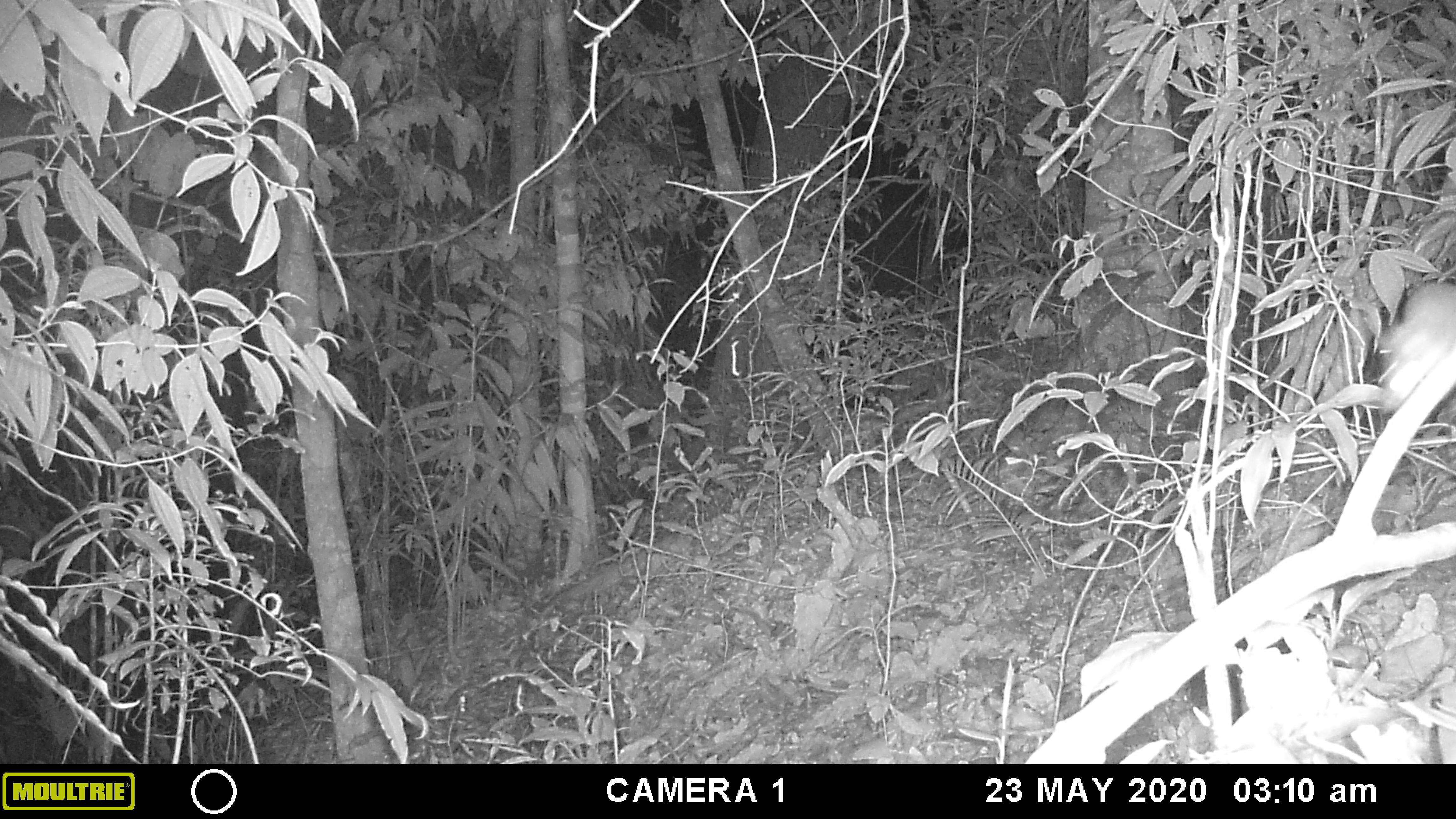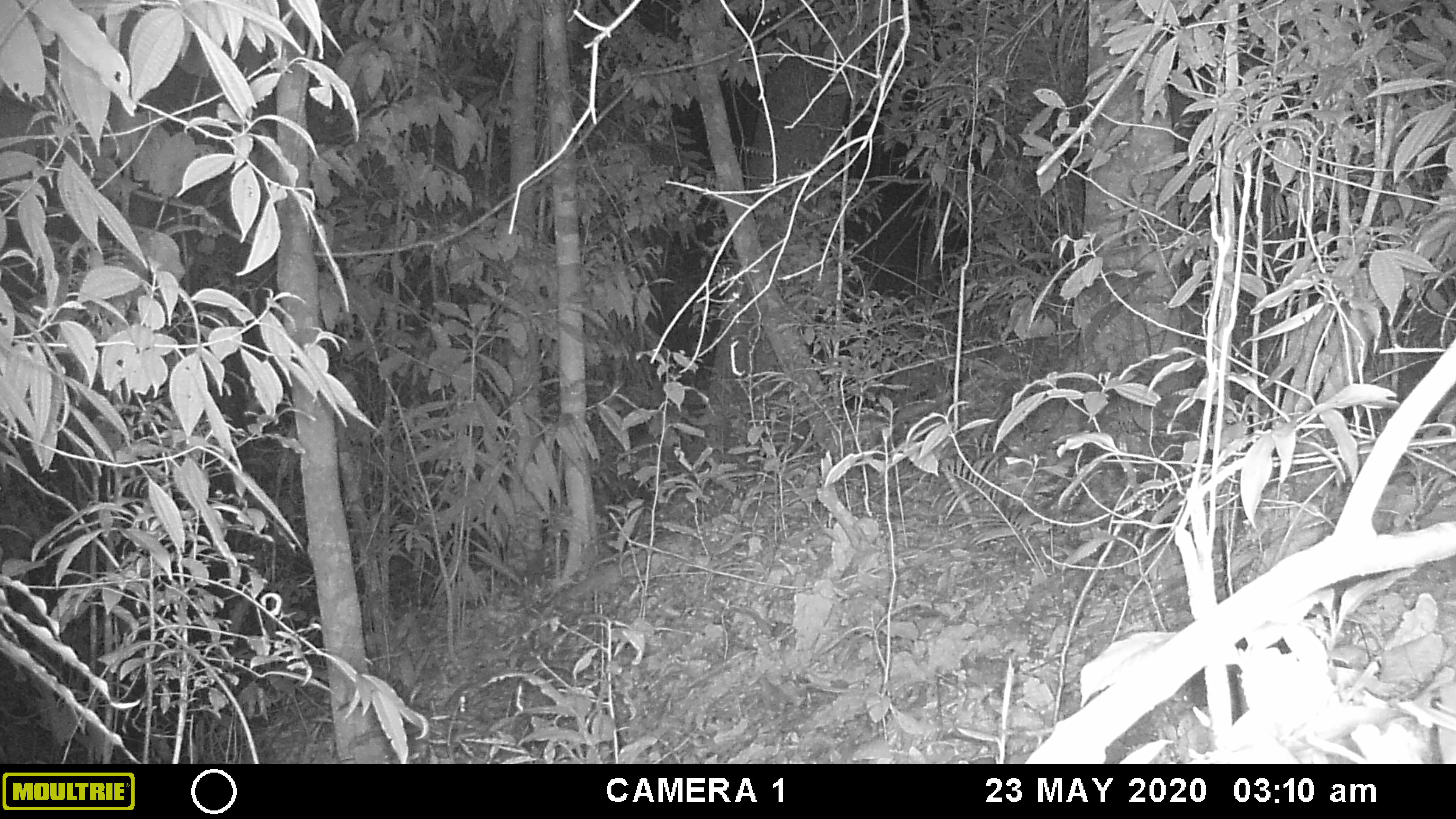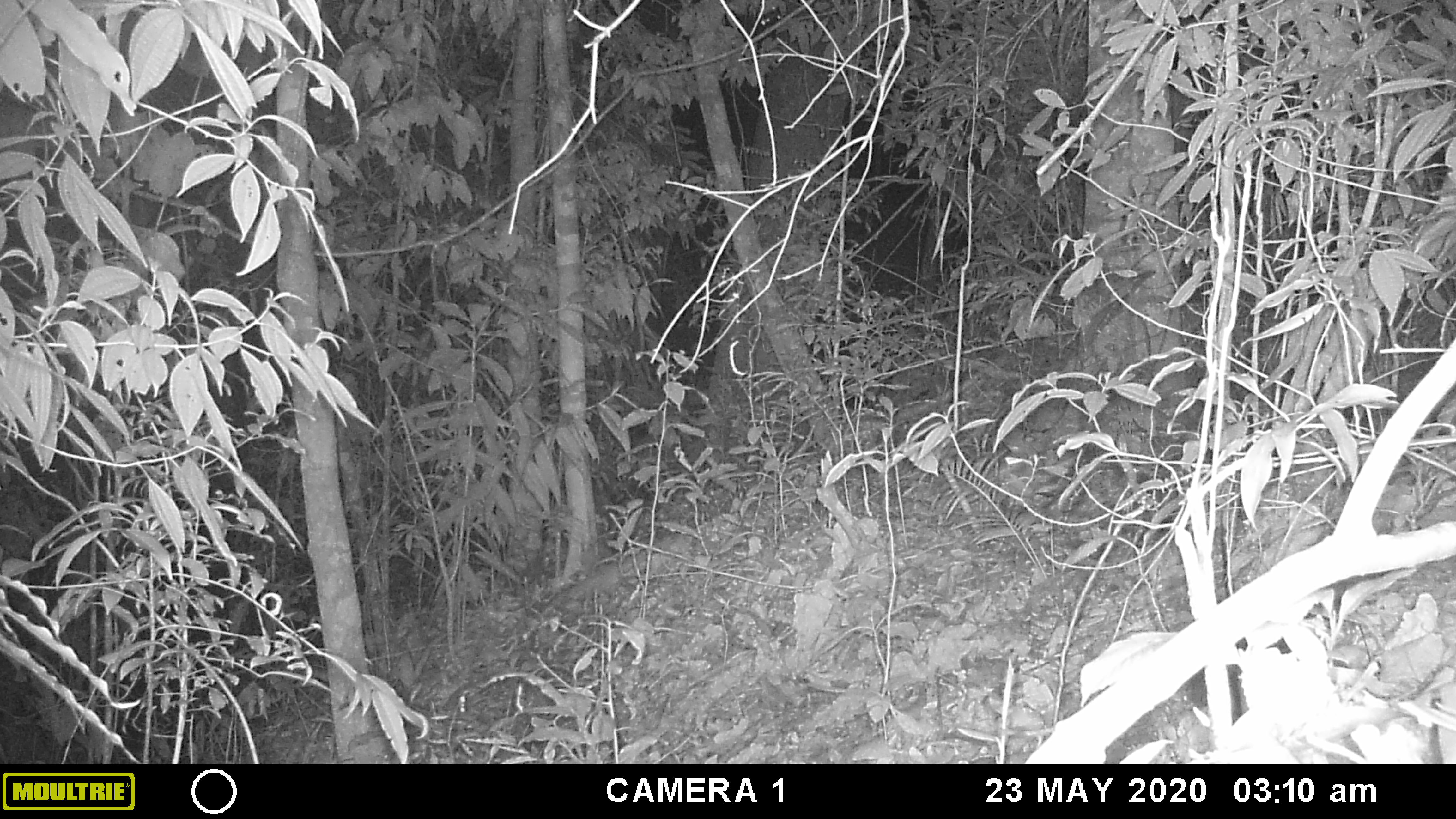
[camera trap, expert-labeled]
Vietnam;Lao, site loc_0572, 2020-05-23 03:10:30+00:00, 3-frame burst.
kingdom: Animalia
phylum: Chordata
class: Mammalia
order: Rodentia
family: Muridae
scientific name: Muridae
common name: old-world mice and rats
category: unidentified murid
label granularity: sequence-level